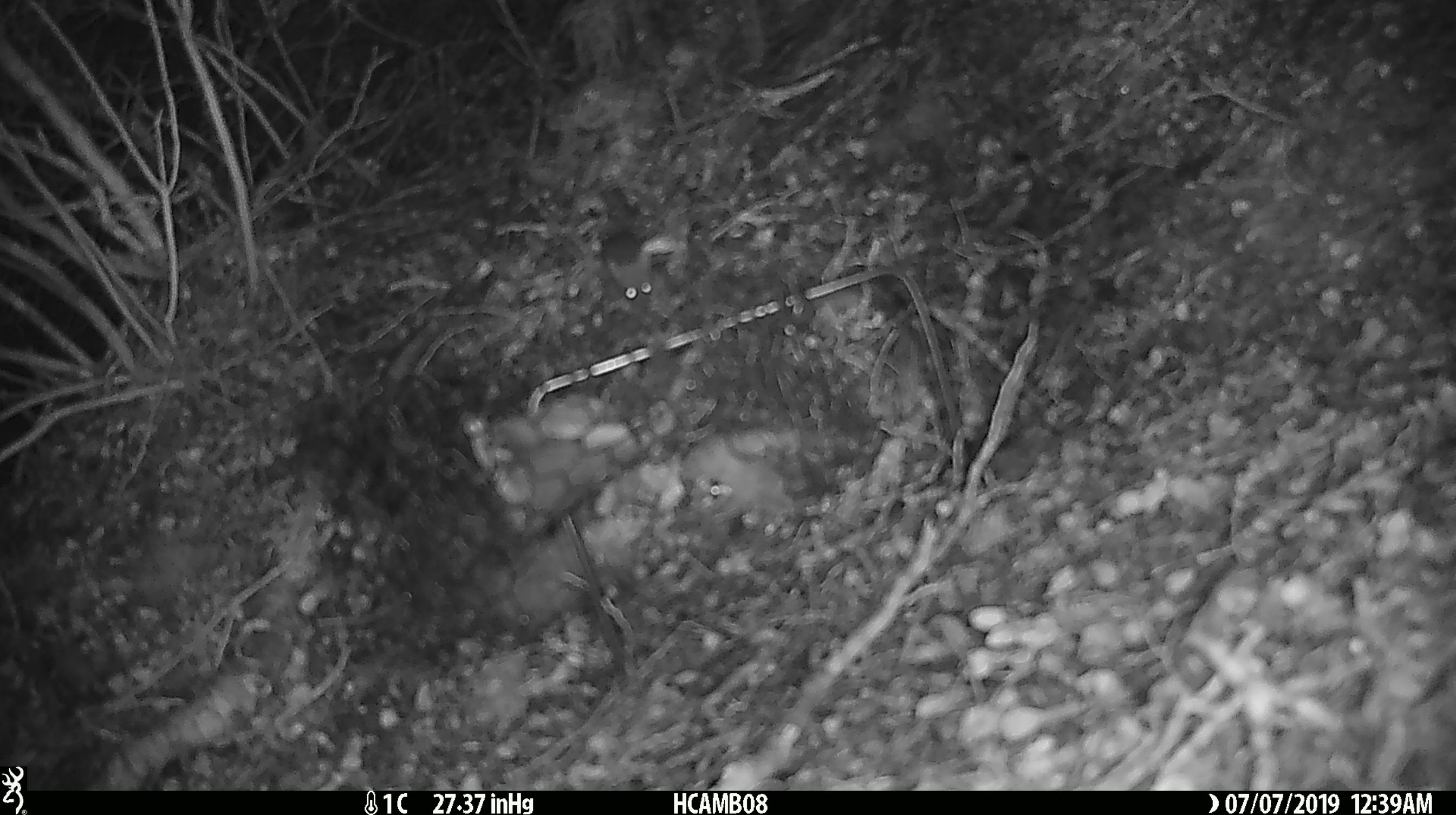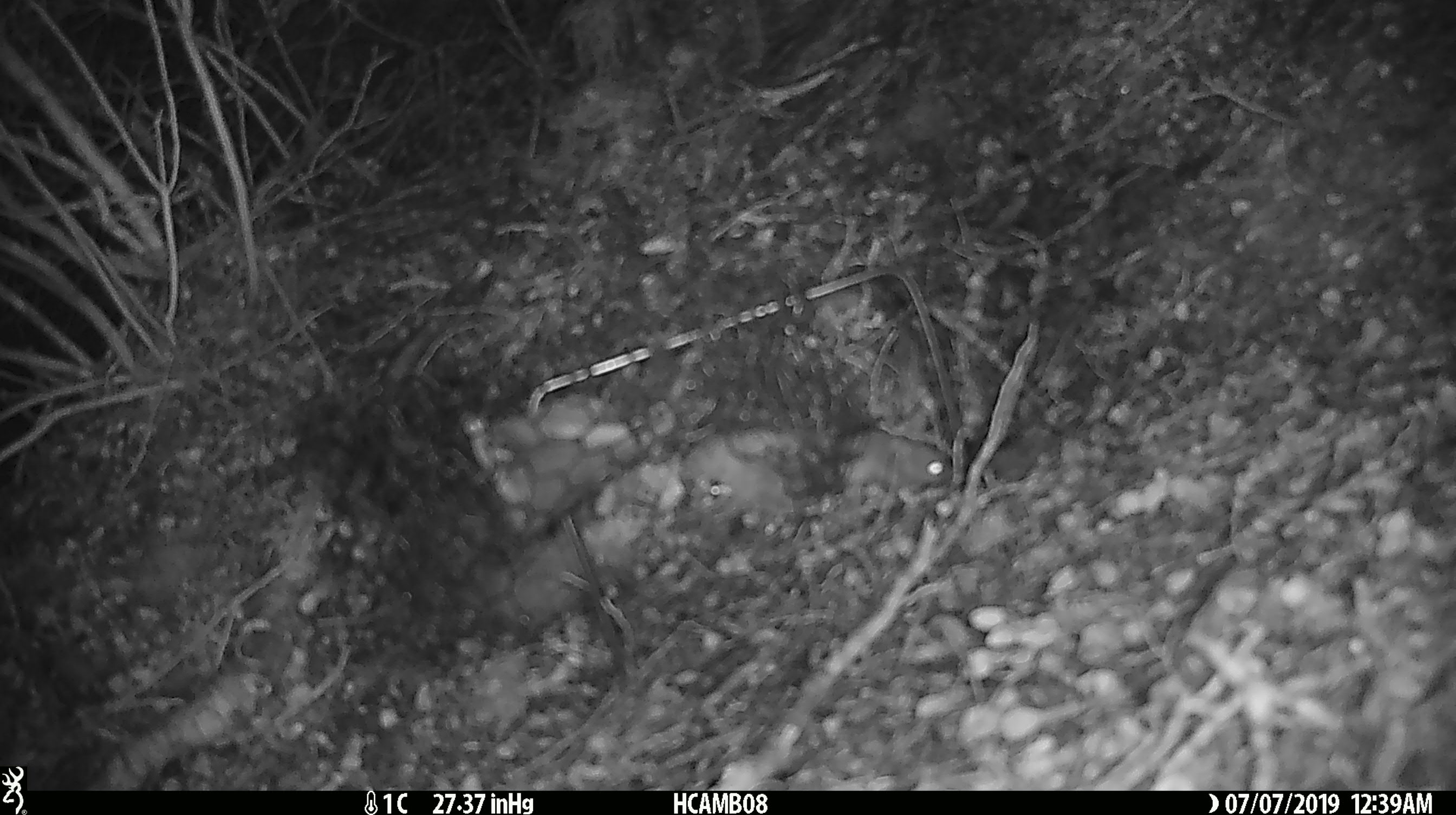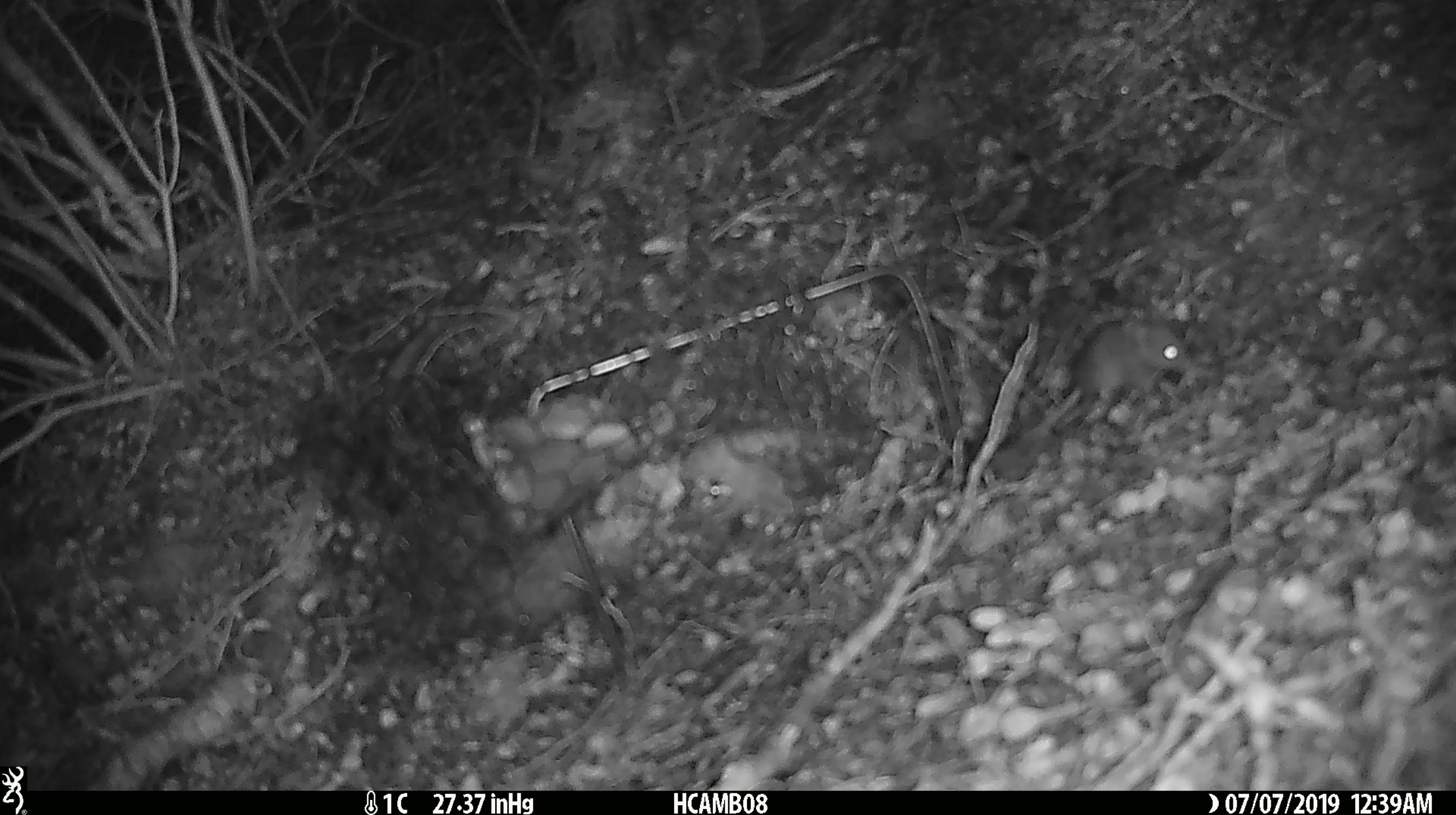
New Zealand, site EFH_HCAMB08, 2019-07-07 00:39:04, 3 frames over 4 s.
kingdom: Animalia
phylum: Chordata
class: Mammalia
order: Rodentia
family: Muridae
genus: Mus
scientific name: Mus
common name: mouse